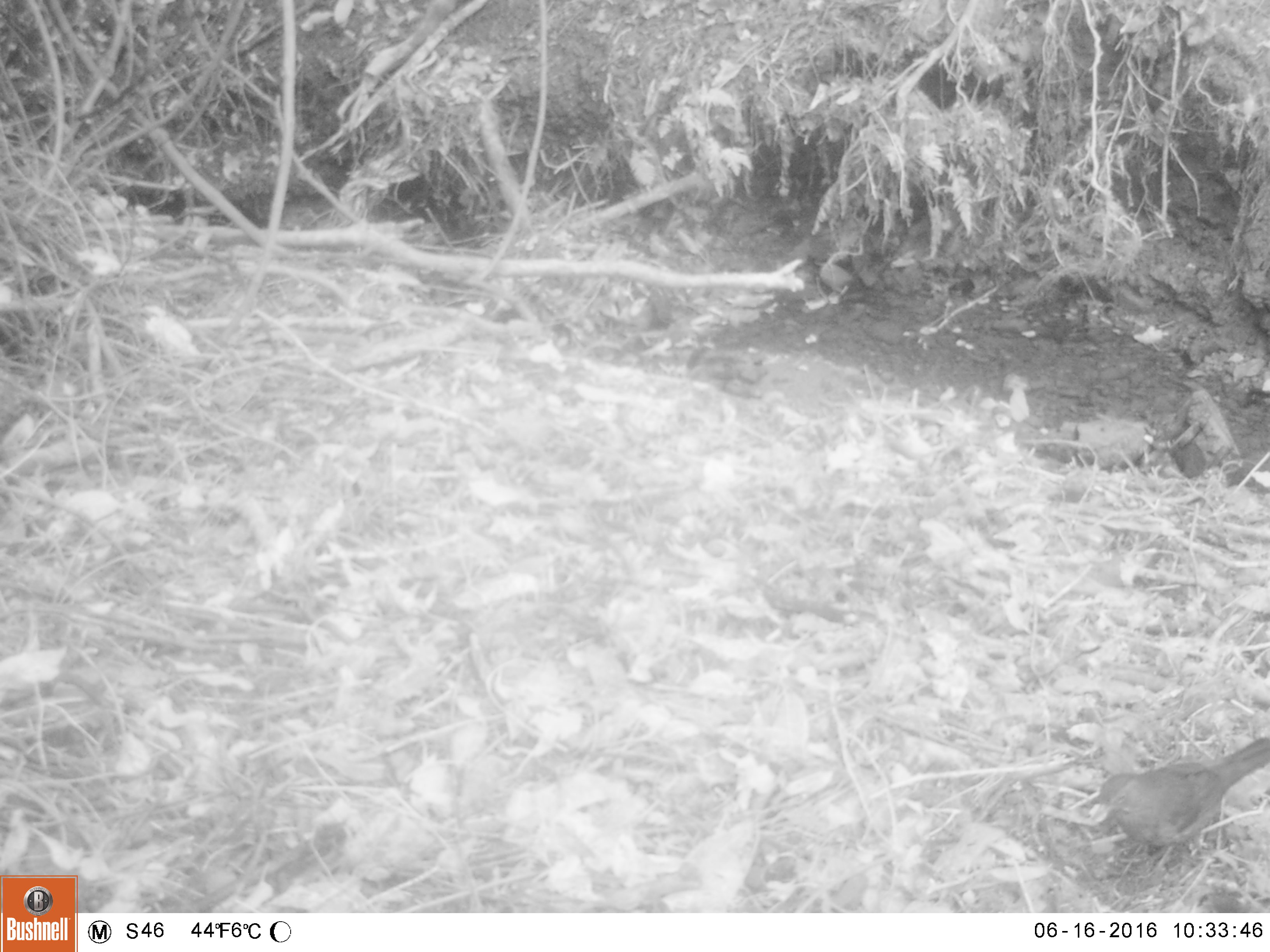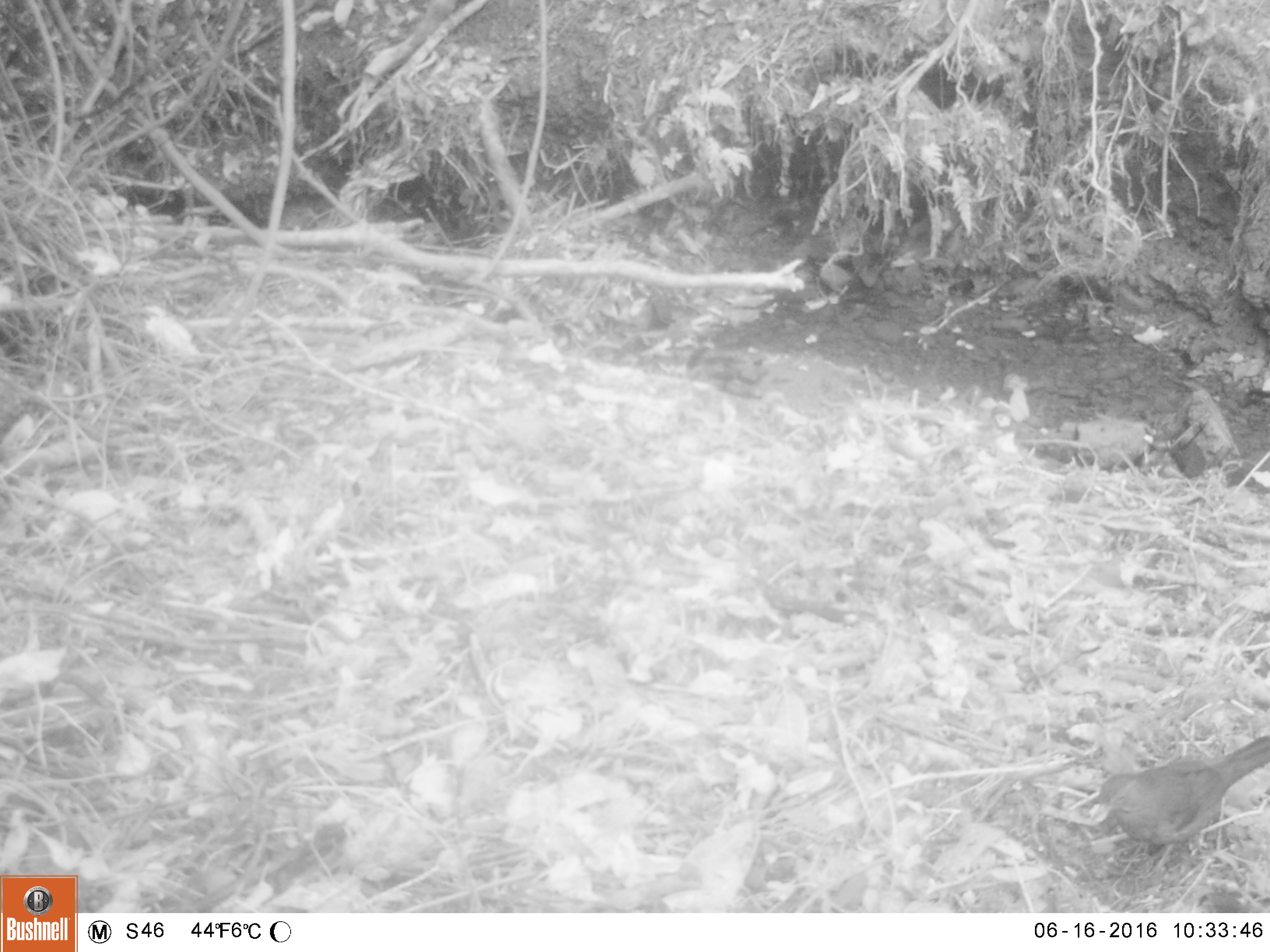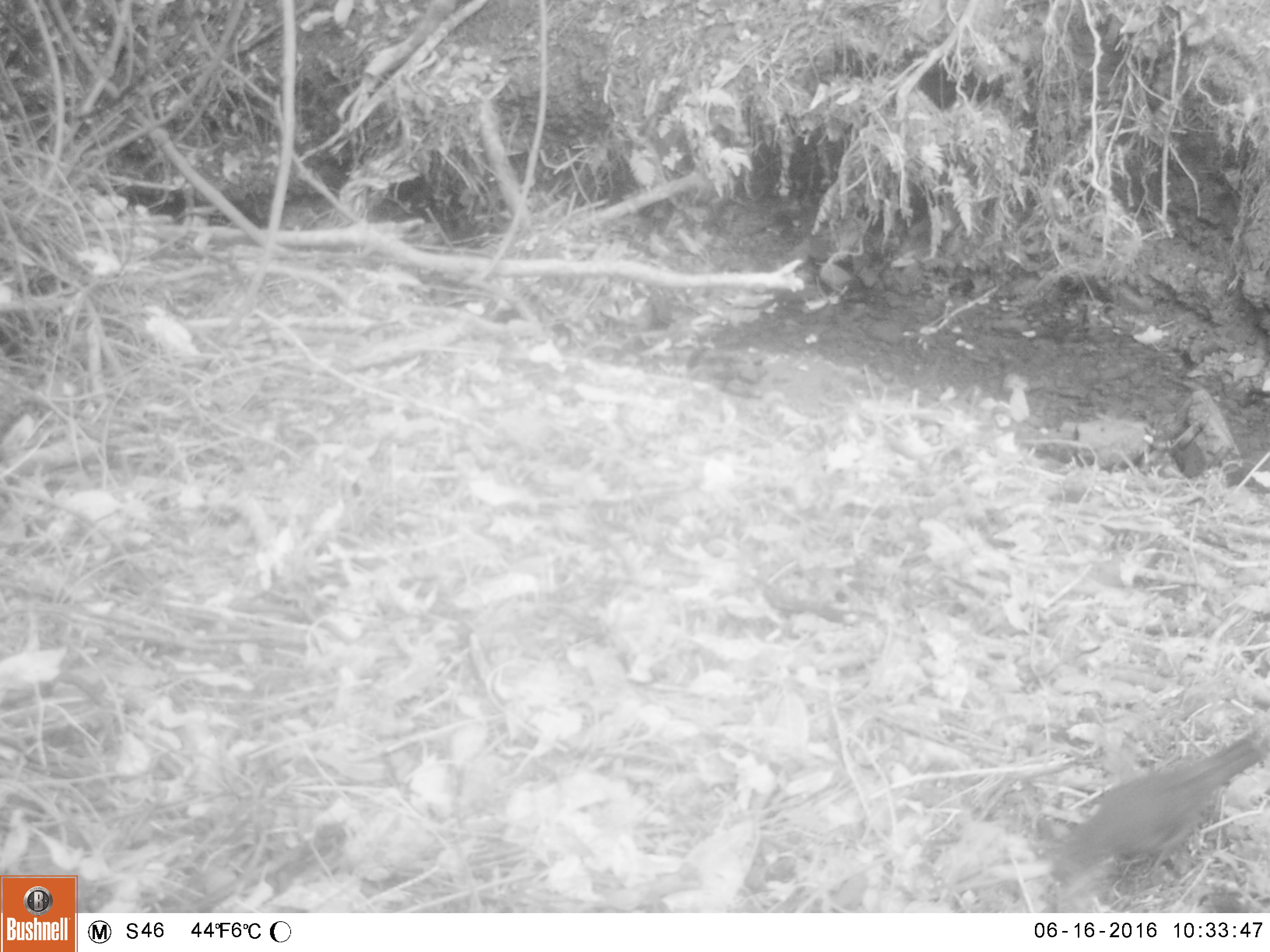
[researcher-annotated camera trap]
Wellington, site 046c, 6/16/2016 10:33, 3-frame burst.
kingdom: Animalia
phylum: Chordata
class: Aves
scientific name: Aves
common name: bird